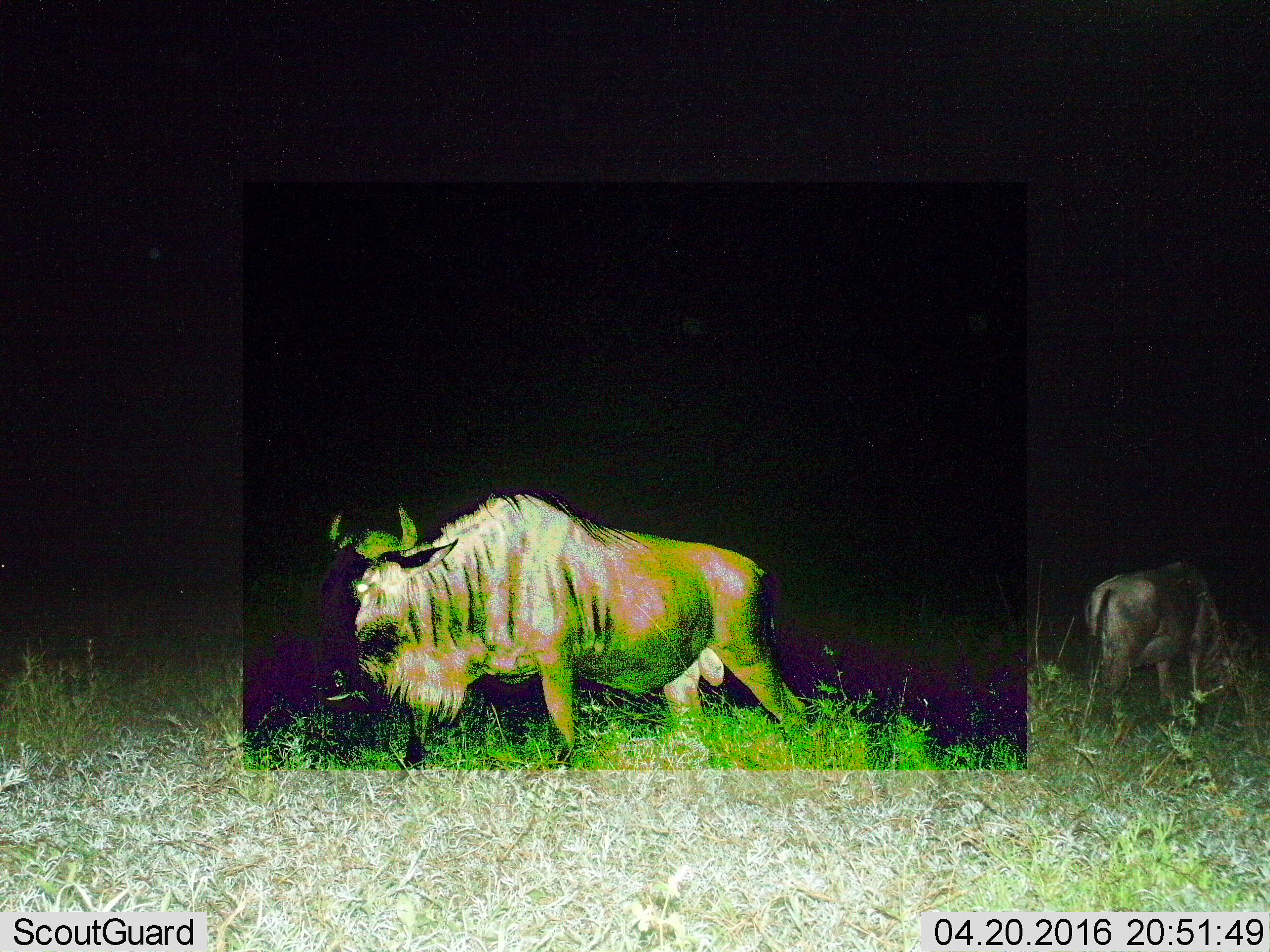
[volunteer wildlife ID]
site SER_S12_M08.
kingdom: Animalia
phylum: Chordata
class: Mammalia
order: Artiodactyla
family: Bovidae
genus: Connochaetes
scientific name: Connochaetes taurinus taurinus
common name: blue wildebeest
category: wildebeestblue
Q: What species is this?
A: Wildebeestblue (blue wildebeest) (Connochaetes taurinus taurinus).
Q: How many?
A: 2.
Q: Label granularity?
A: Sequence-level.